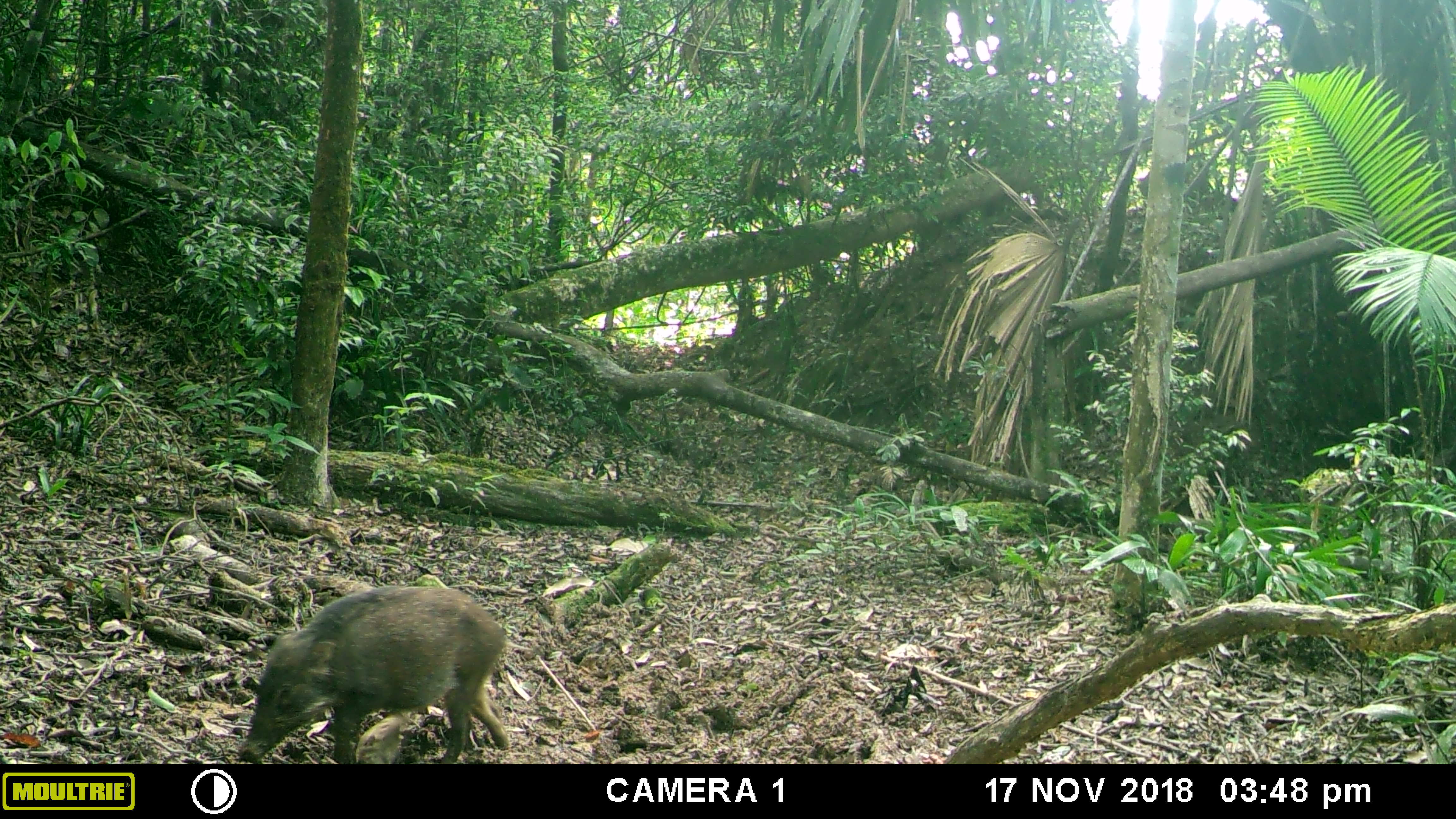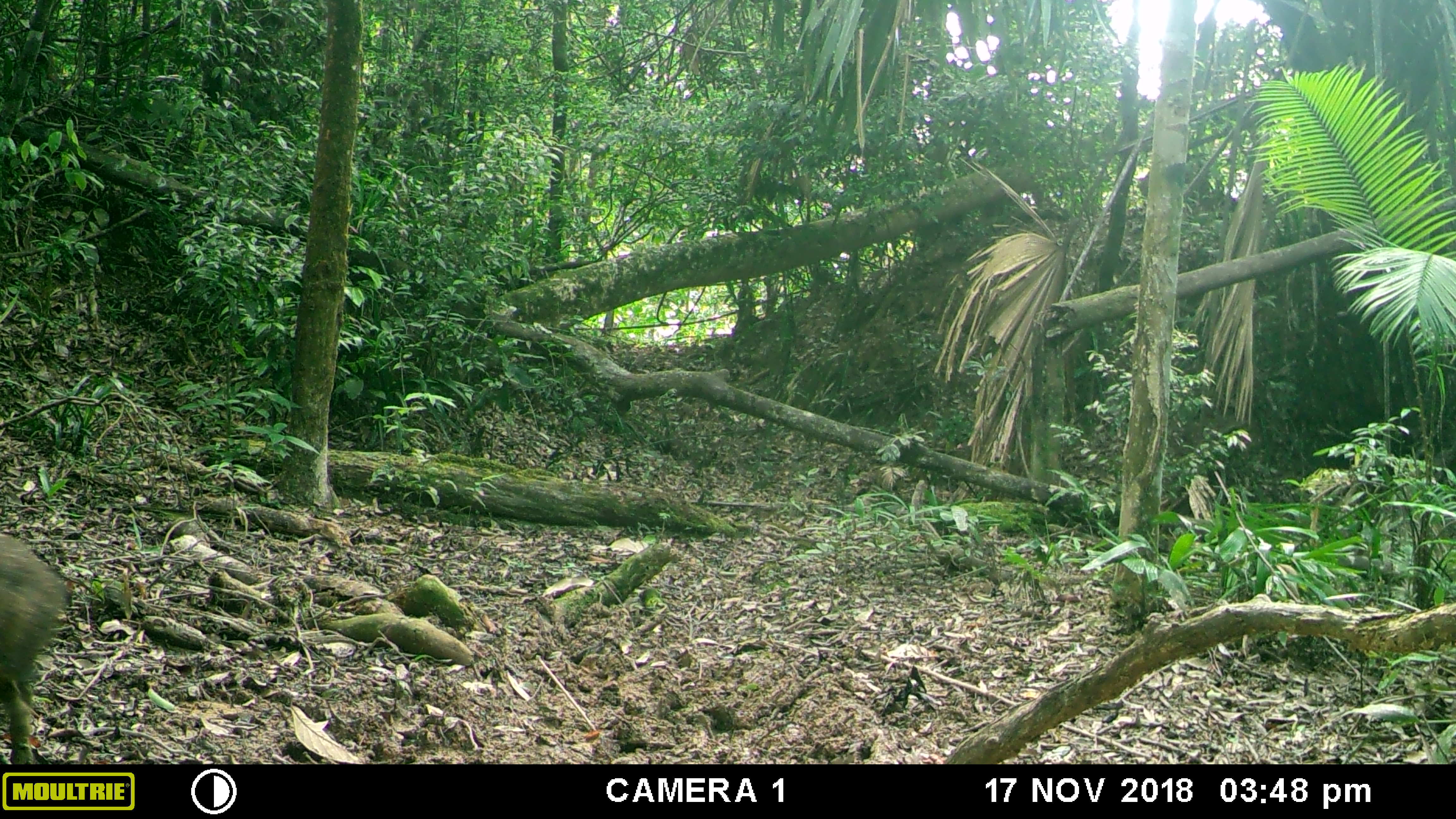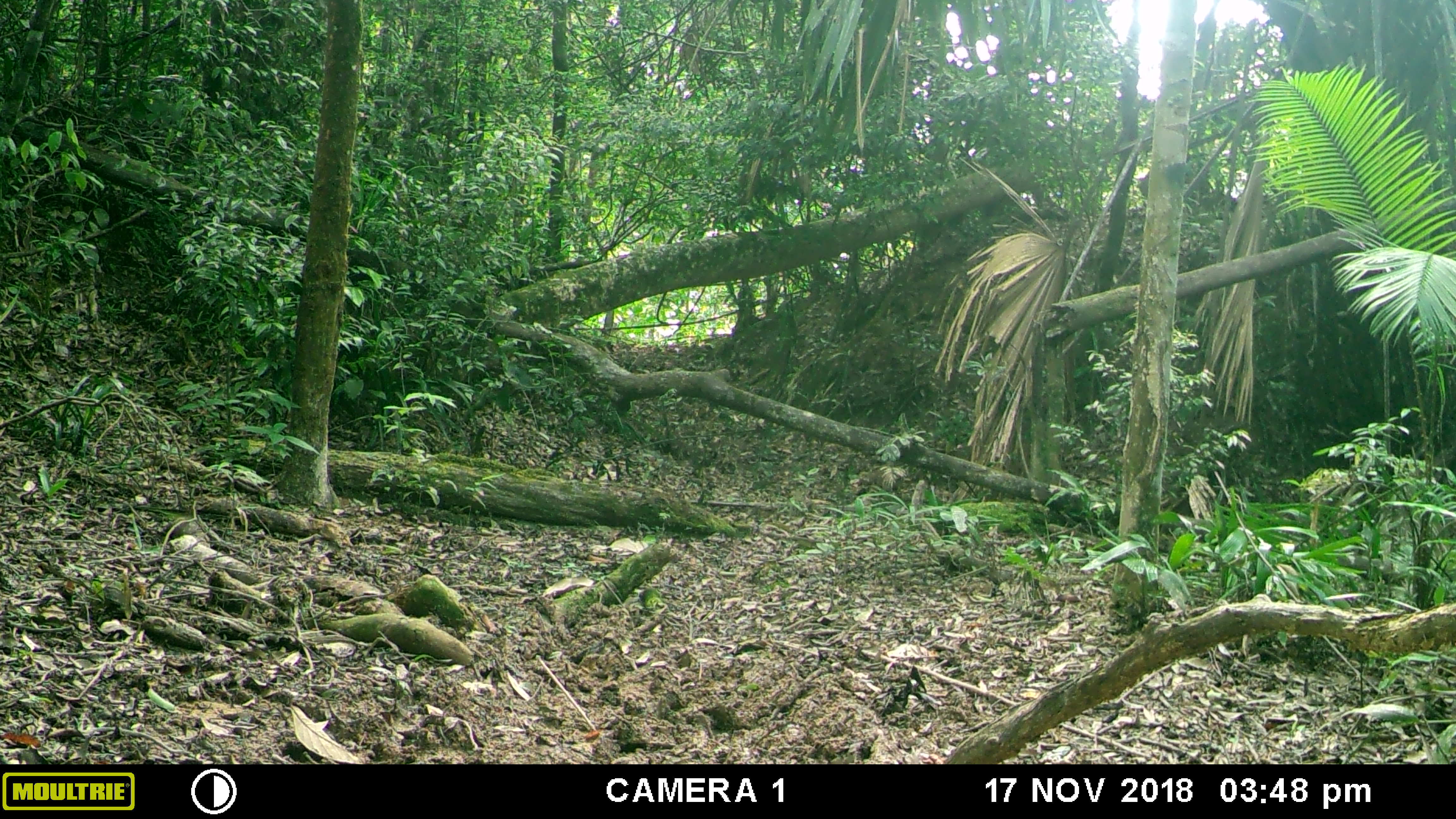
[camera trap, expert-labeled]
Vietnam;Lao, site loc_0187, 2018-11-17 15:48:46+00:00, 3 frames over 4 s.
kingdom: Animalia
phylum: Chordata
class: Mammalia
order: Artiodactyla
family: Suidae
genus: Sus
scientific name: Sus scrofa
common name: eurasian wild pig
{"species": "eurasian wild pig (Sus scrofa)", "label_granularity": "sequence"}